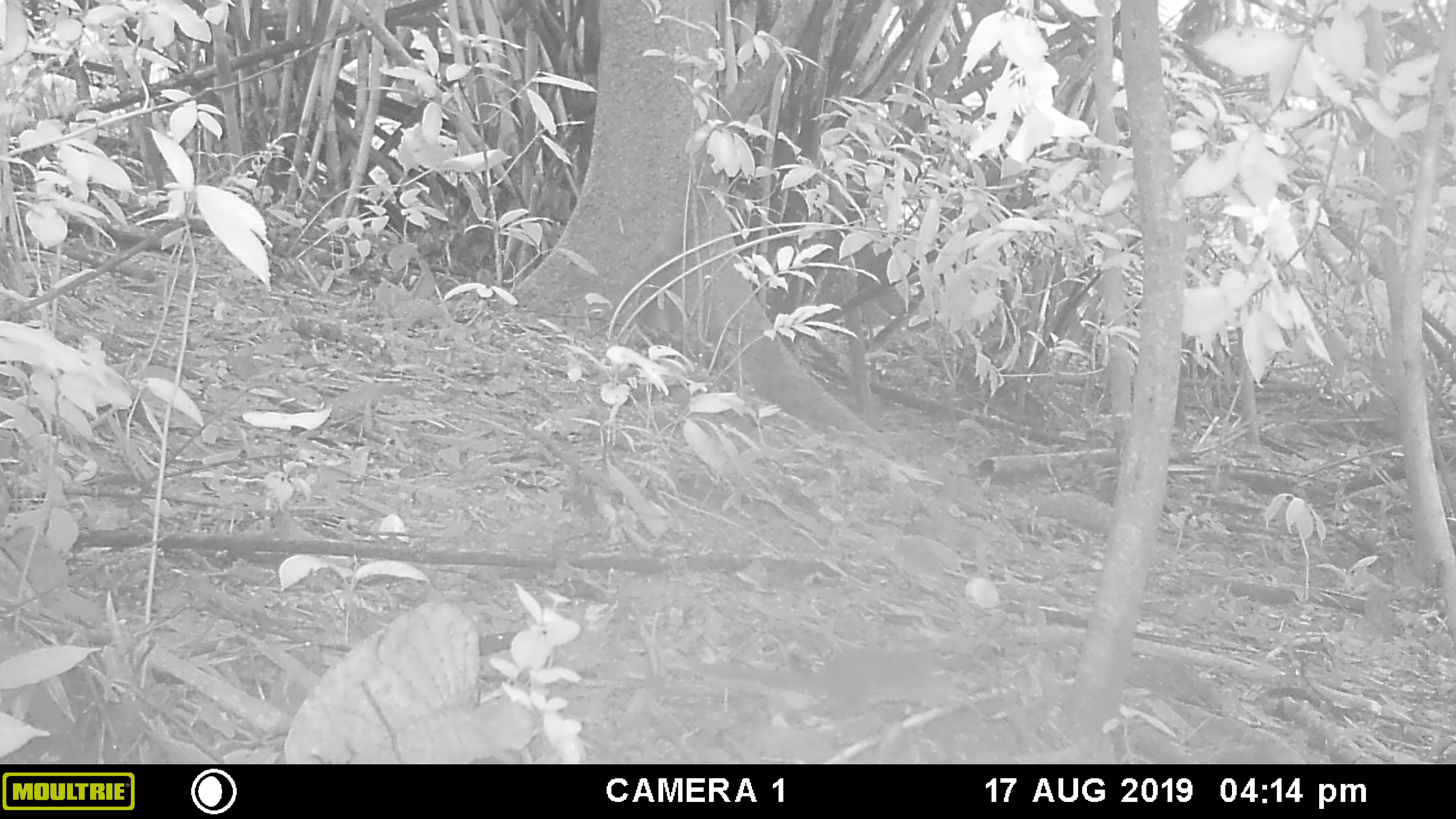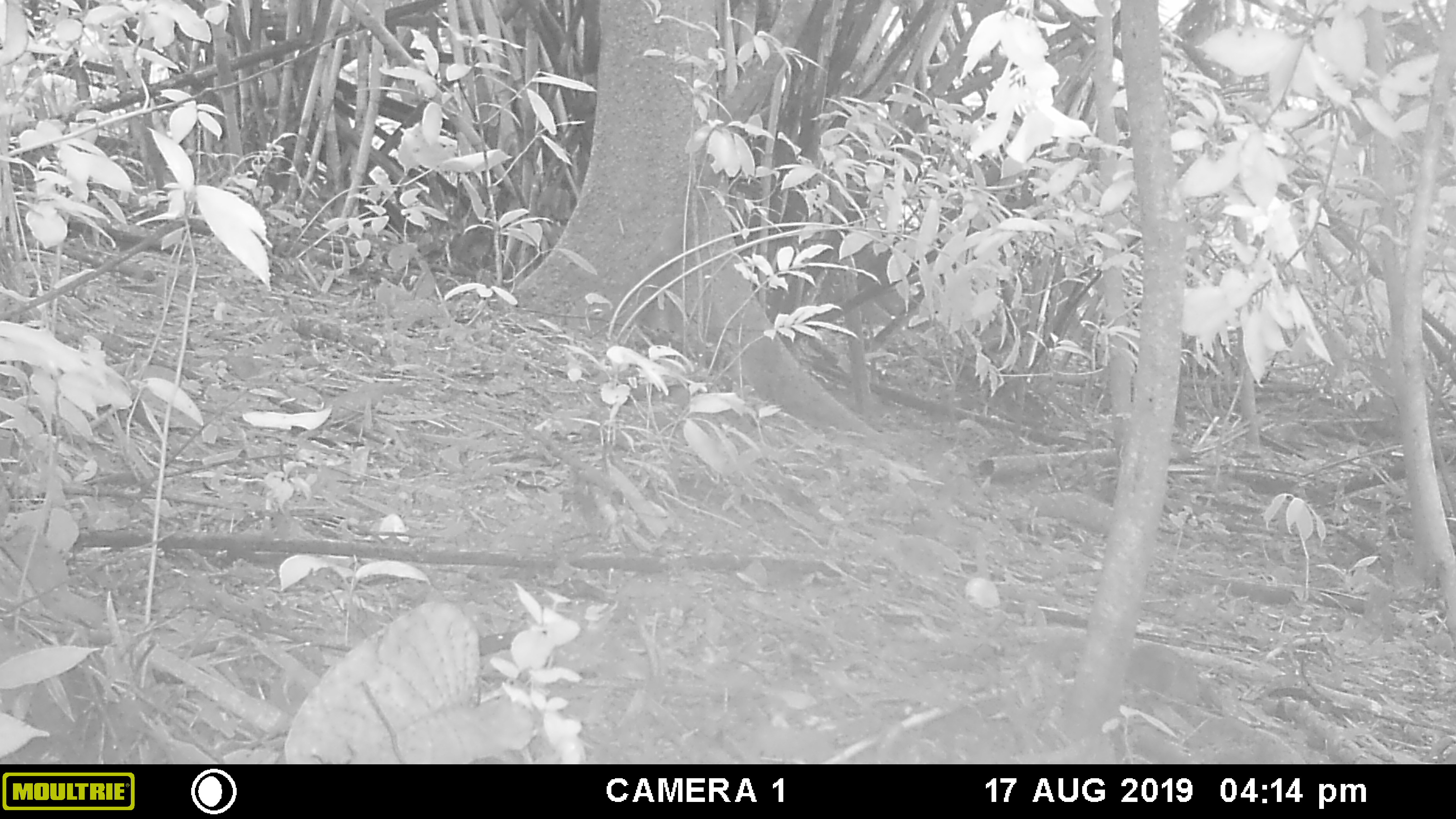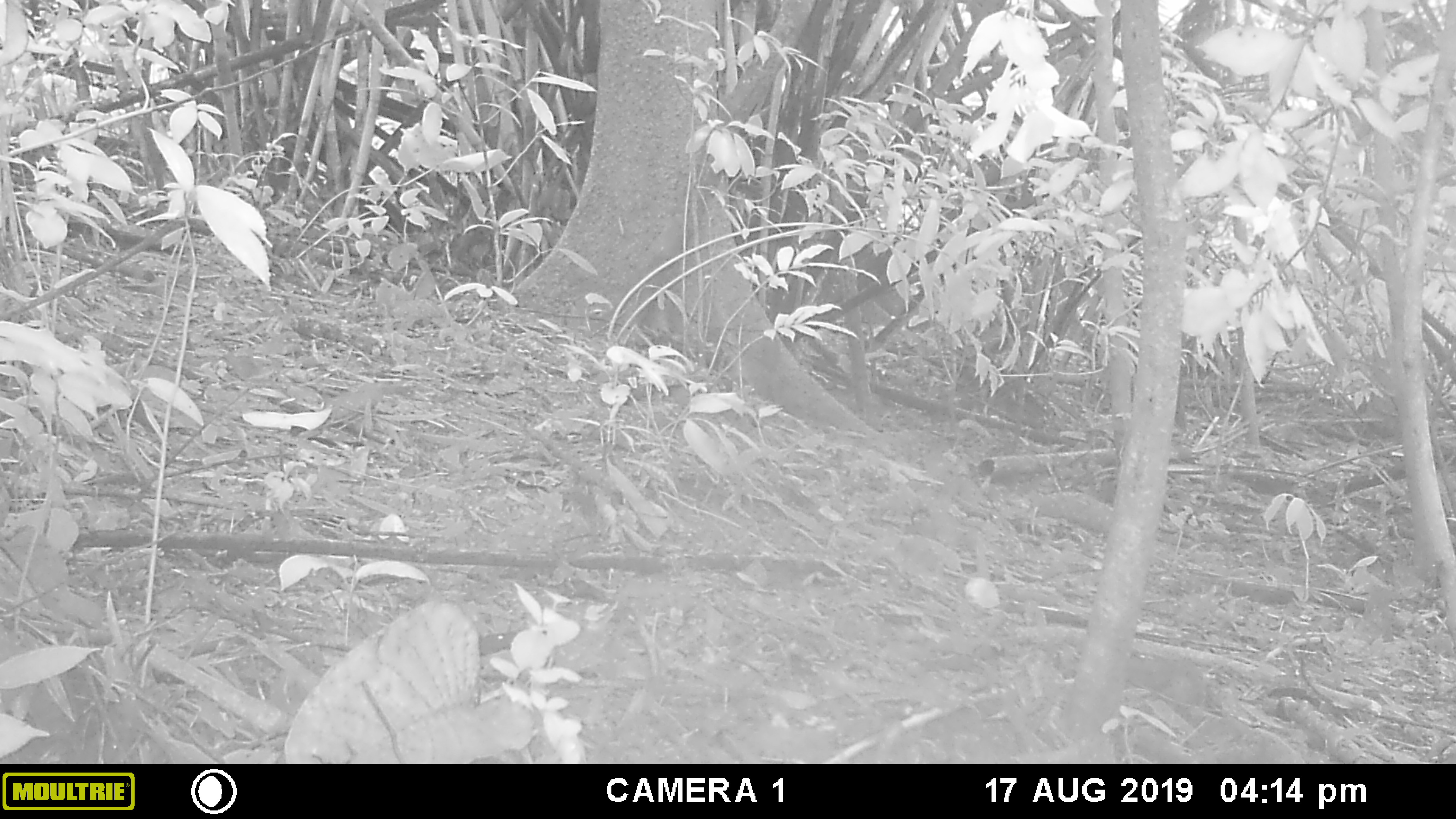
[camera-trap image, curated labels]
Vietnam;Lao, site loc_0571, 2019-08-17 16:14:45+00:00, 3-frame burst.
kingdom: Animalia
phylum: Chordata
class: Mammalia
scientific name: Mammalia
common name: mammal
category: unidentified small mammal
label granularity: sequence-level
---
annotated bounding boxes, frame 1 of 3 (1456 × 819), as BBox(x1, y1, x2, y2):
unidentified small mammal: BBox(690, 646, 957, 728)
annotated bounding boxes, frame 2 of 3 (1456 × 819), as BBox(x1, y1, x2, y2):
unidentified small mammal: BBox(1026, 634, 1200, 705)